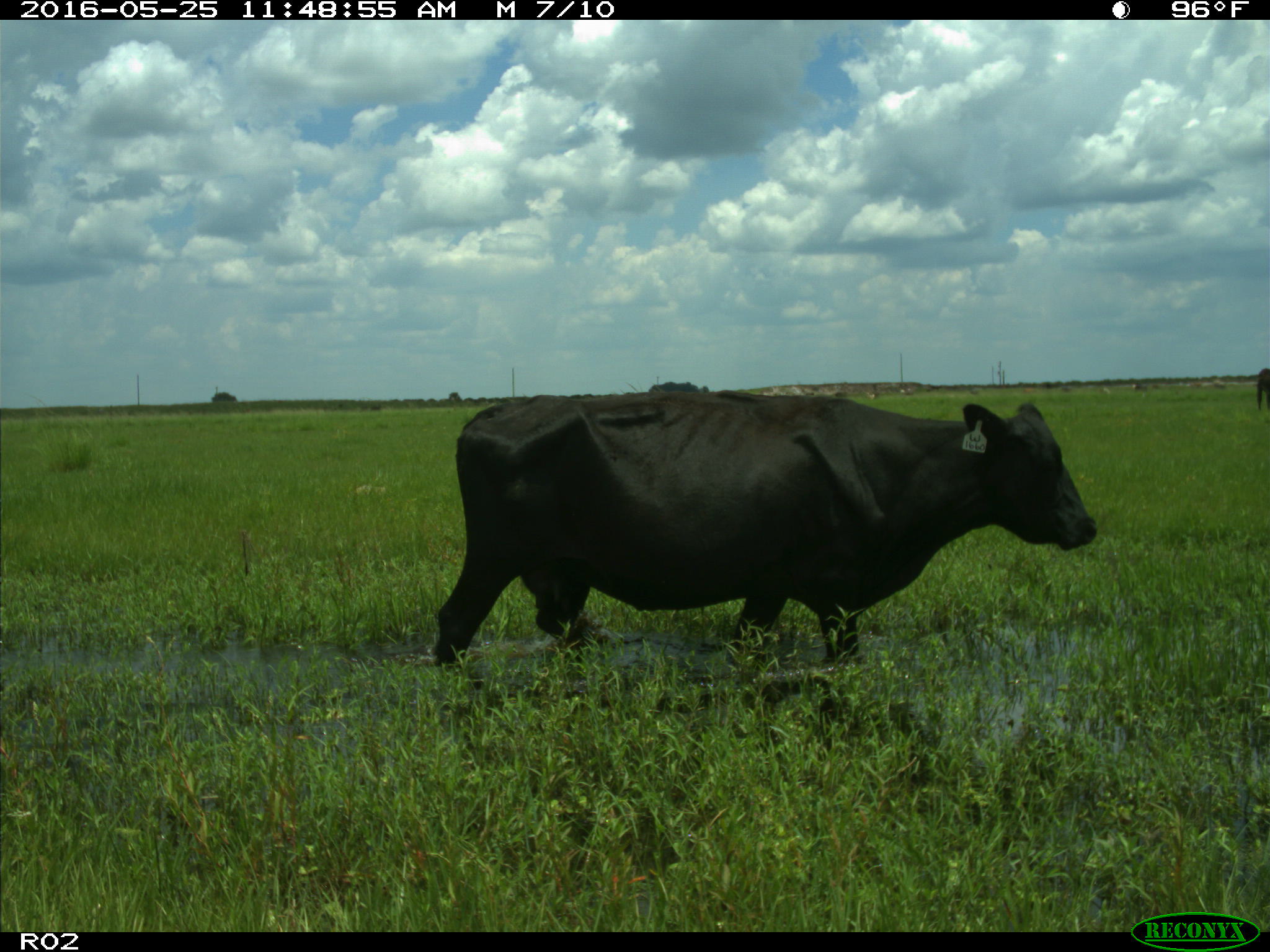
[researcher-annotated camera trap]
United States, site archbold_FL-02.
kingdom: Animalia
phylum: Chordata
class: Mammalia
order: Artiodactyla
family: Bovidae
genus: Bos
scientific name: Bos taurus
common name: domestic cow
Bos taurus (domestic cow).